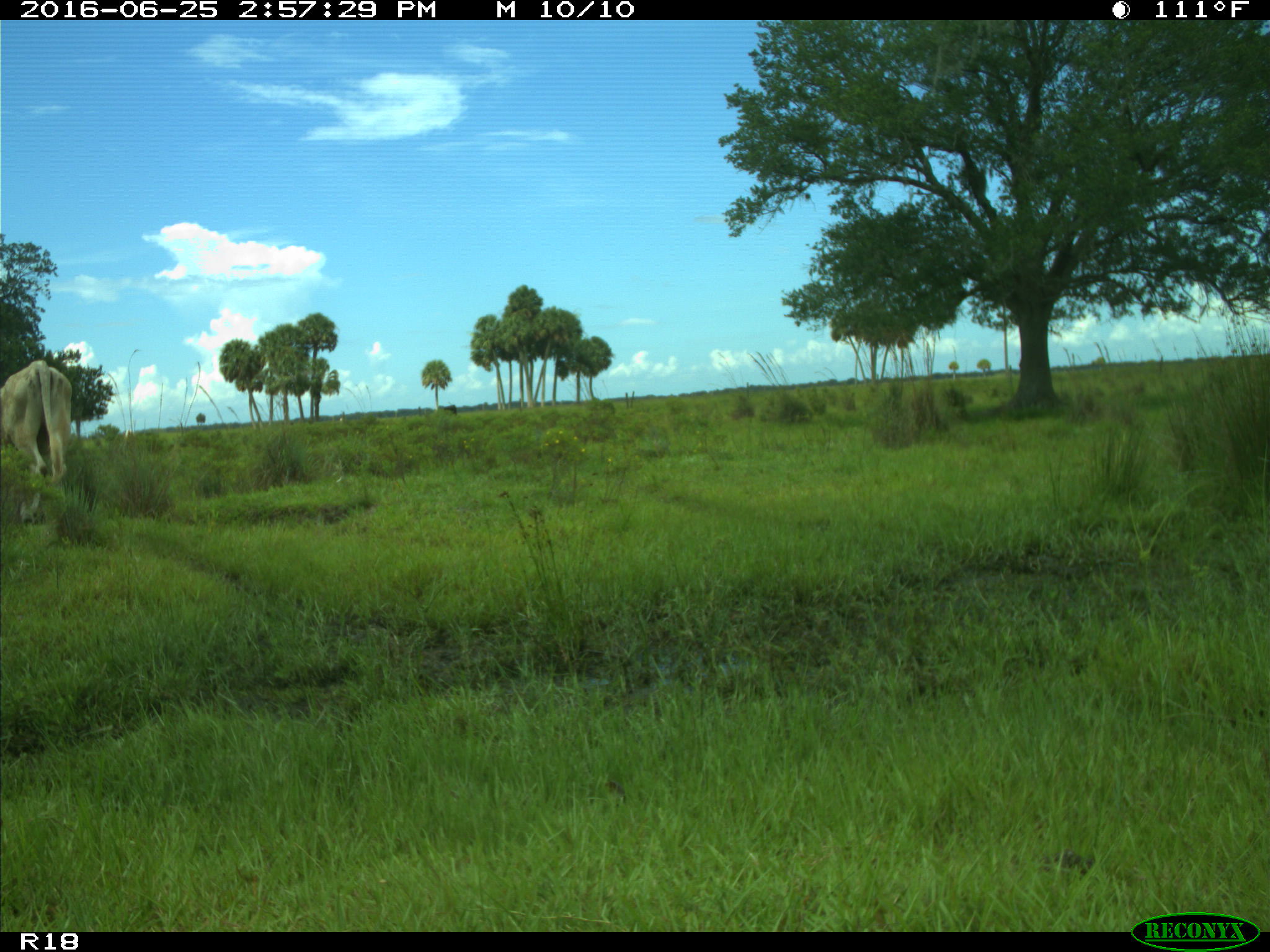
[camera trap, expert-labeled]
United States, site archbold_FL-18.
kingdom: Animalia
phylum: Chordata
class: Mammalia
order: Artiodactyla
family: Bovidae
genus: Bos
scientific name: Bos taurus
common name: domestic cow